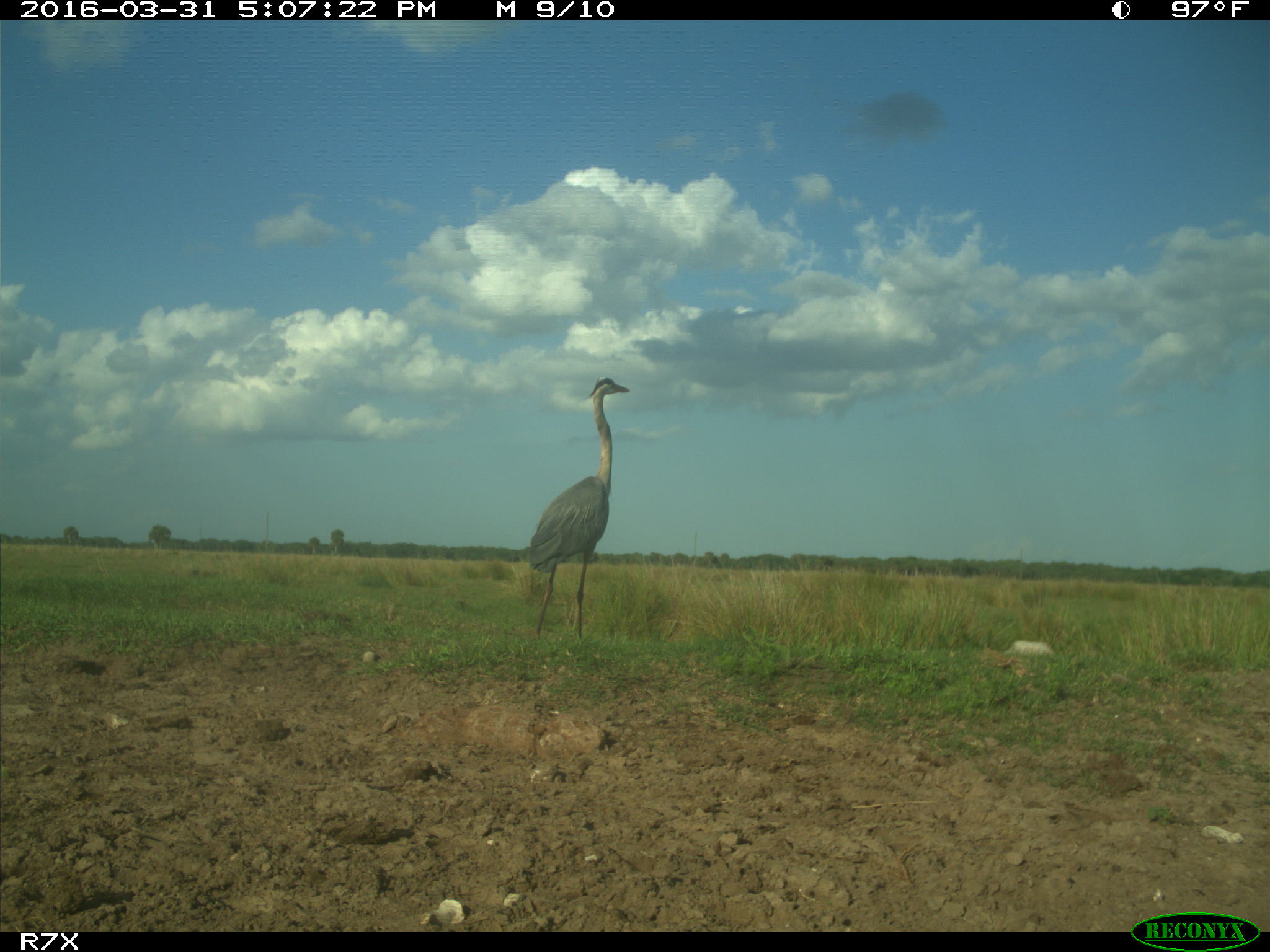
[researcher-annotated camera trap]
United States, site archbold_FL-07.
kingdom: Animalia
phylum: Chordata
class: Aves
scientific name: Aves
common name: birds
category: unidentified bird